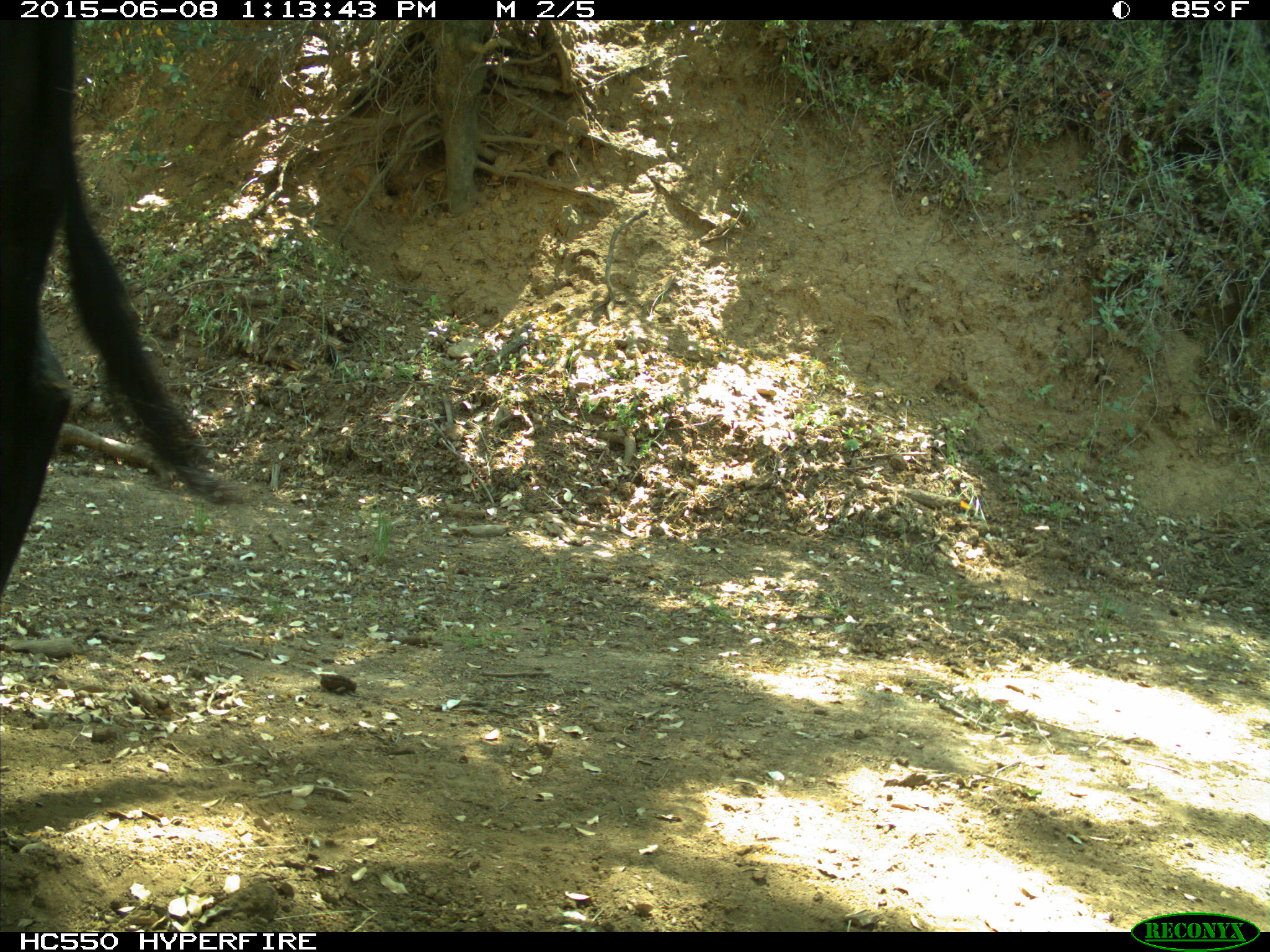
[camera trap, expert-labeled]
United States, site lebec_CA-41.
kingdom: Animalia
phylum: Chordata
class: Mammalia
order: Artiodactyla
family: Bovidae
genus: Bos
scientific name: Bos taurus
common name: domestic cow